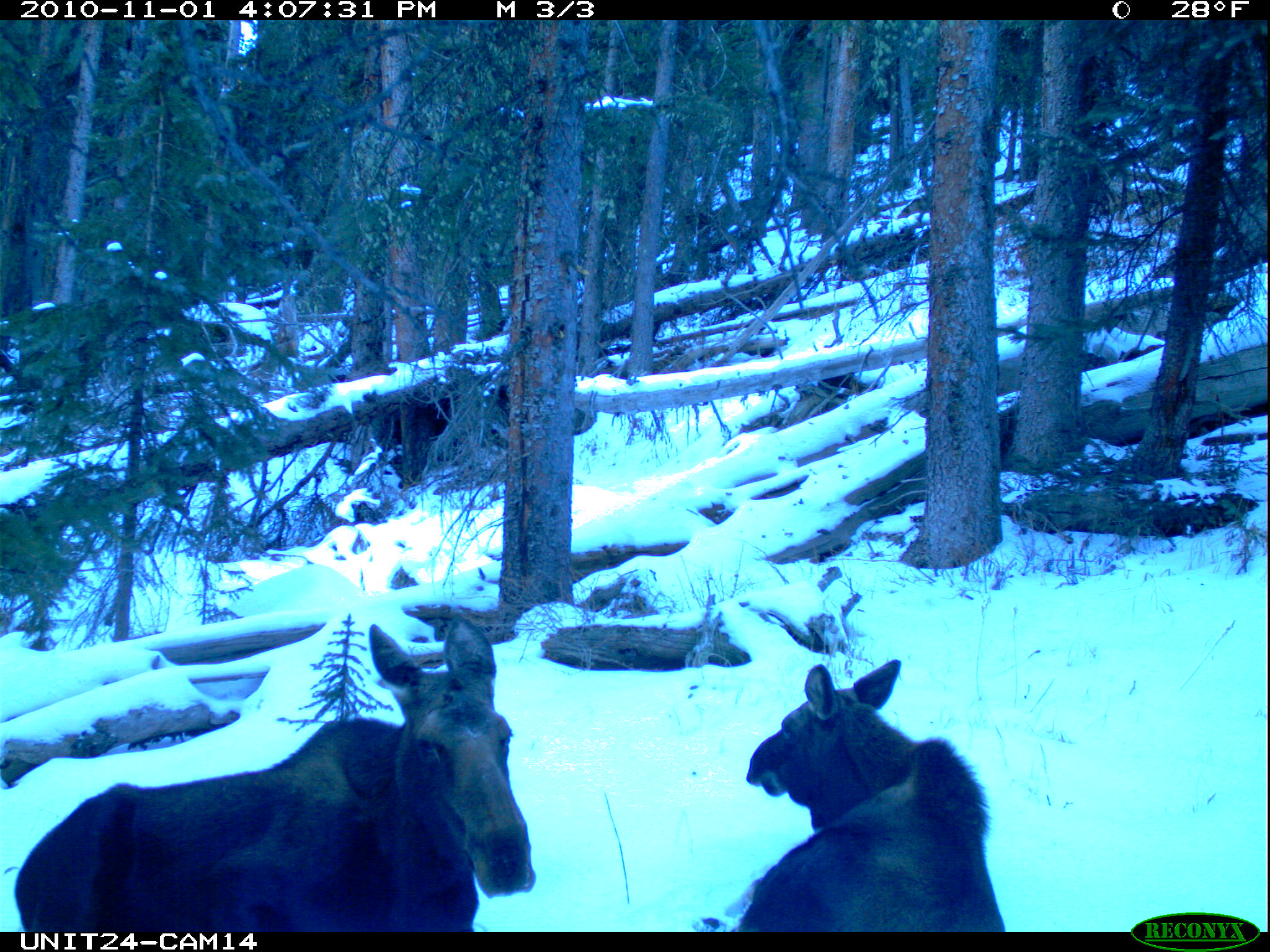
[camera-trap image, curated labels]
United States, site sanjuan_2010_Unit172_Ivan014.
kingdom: Animalia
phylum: Chordata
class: Mammalia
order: Artiodactyla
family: Cervidae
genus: Alces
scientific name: Alces alces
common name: moose